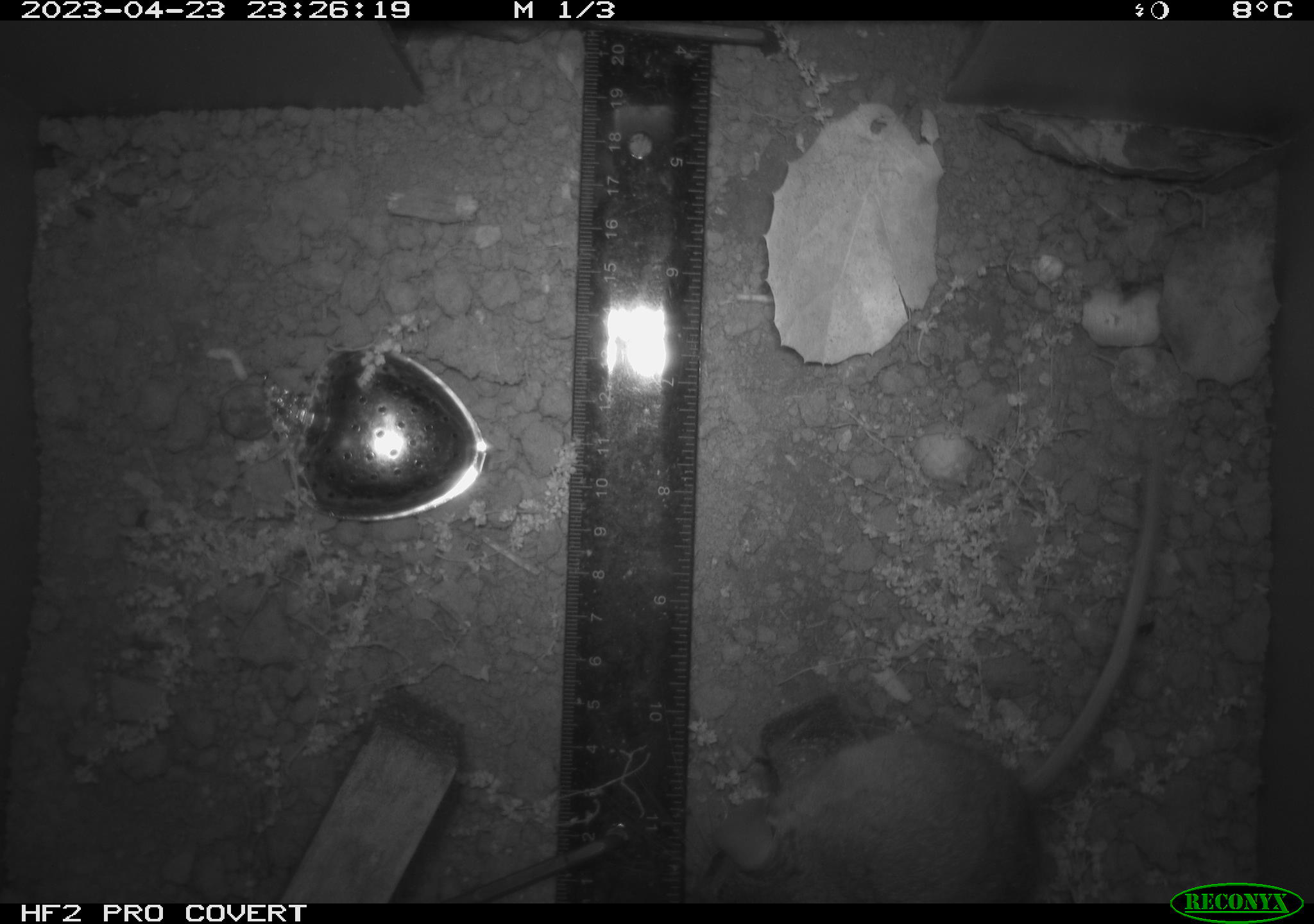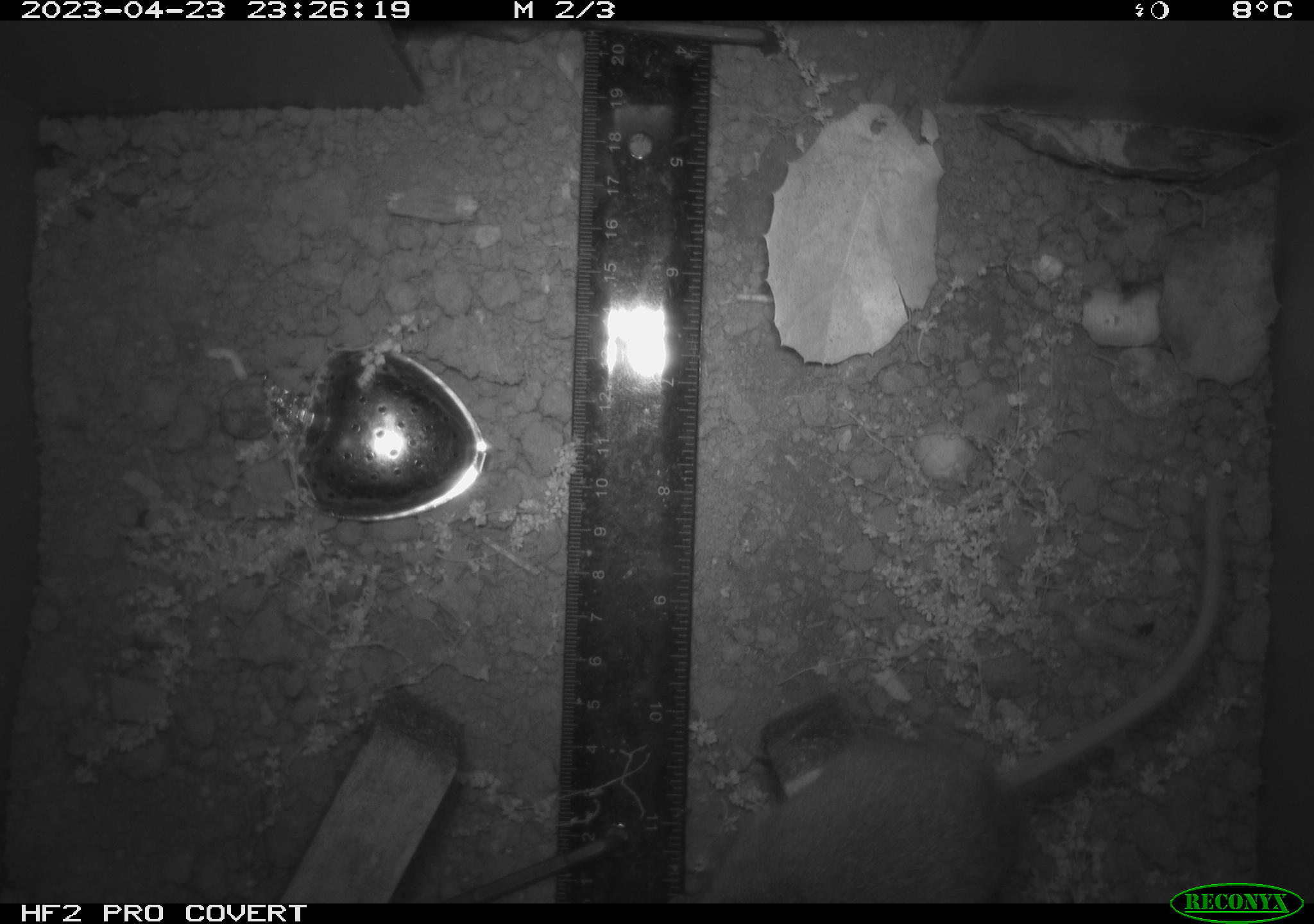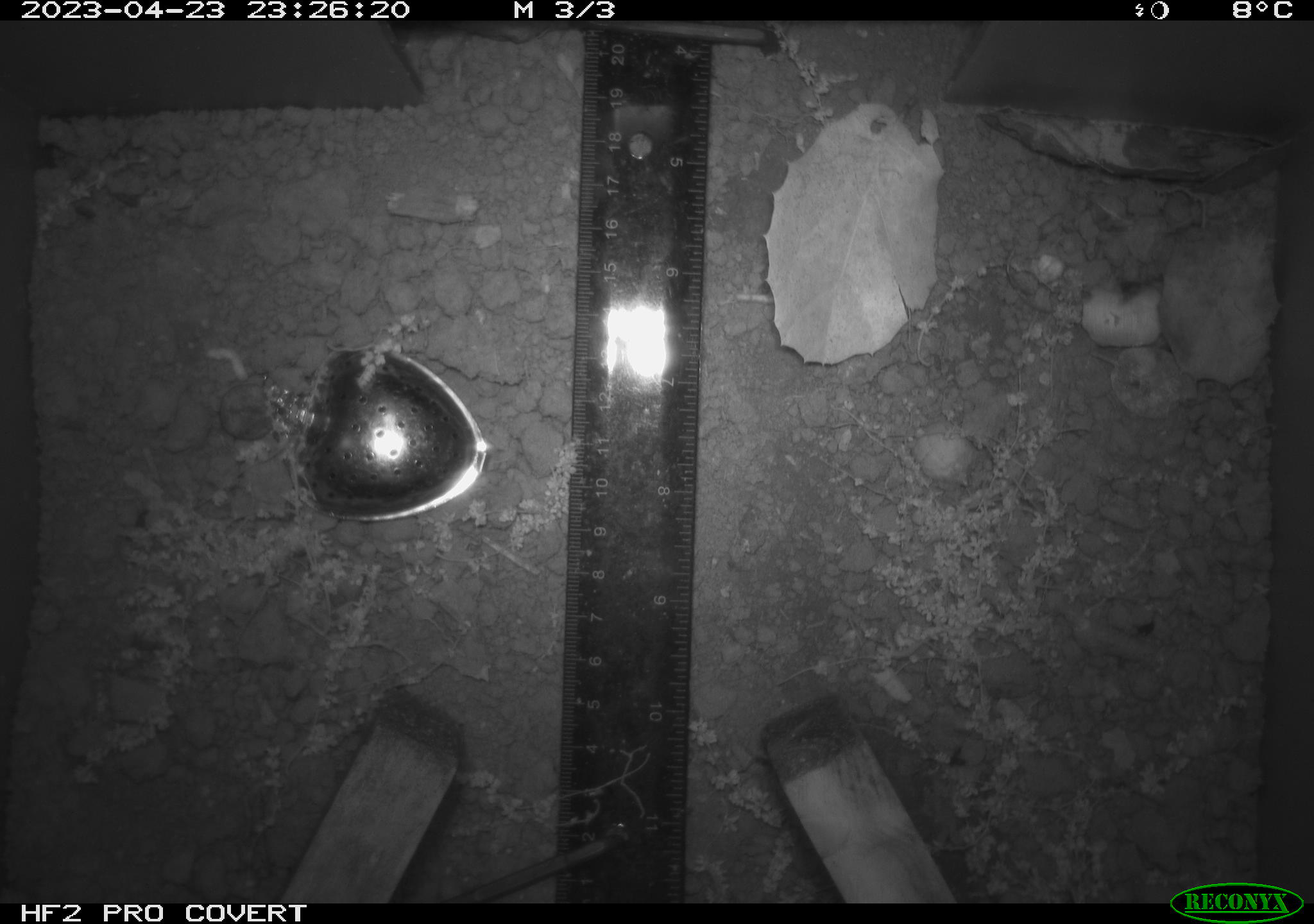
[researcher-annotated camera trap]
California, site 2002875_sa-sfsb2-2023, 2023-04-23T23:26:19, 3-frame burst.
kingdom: Animalia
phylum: Chordata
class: Mammalia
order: Rodentia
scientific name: Rodentia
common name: mouse species